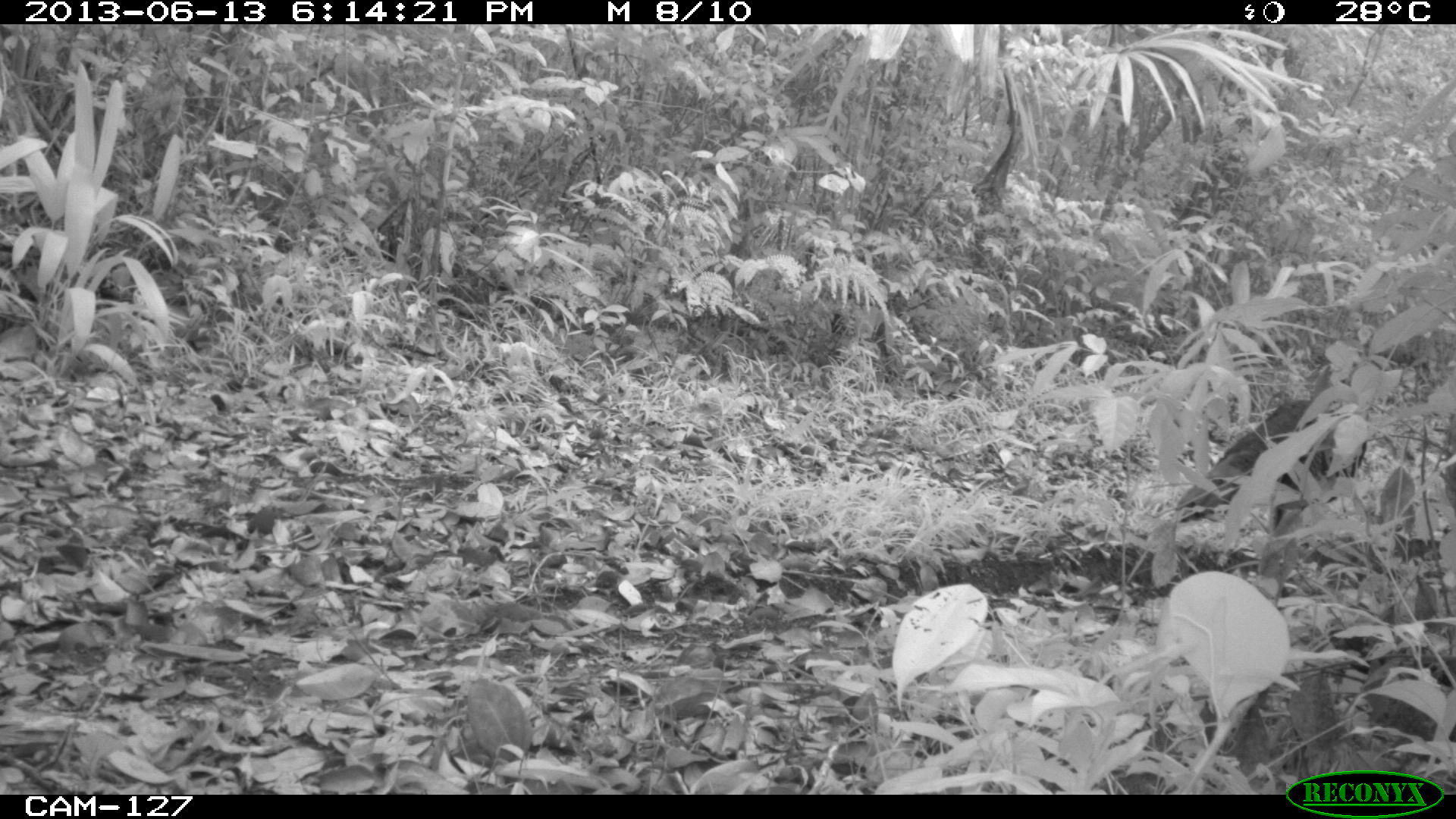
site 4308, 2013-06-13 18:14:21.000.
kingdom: Animalia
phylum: Chordata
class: Aves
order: Galliformes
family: Phasianidae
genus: Meleagris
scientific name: Meleagris ocellata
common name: ocellated turkey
Meleagris ocellata (ocellated turkey), count 1.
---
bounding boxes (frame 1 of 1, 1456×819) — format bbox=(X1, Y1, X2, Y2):
meleagris ocellata: bbox=(1175, 344, 1428, 527)